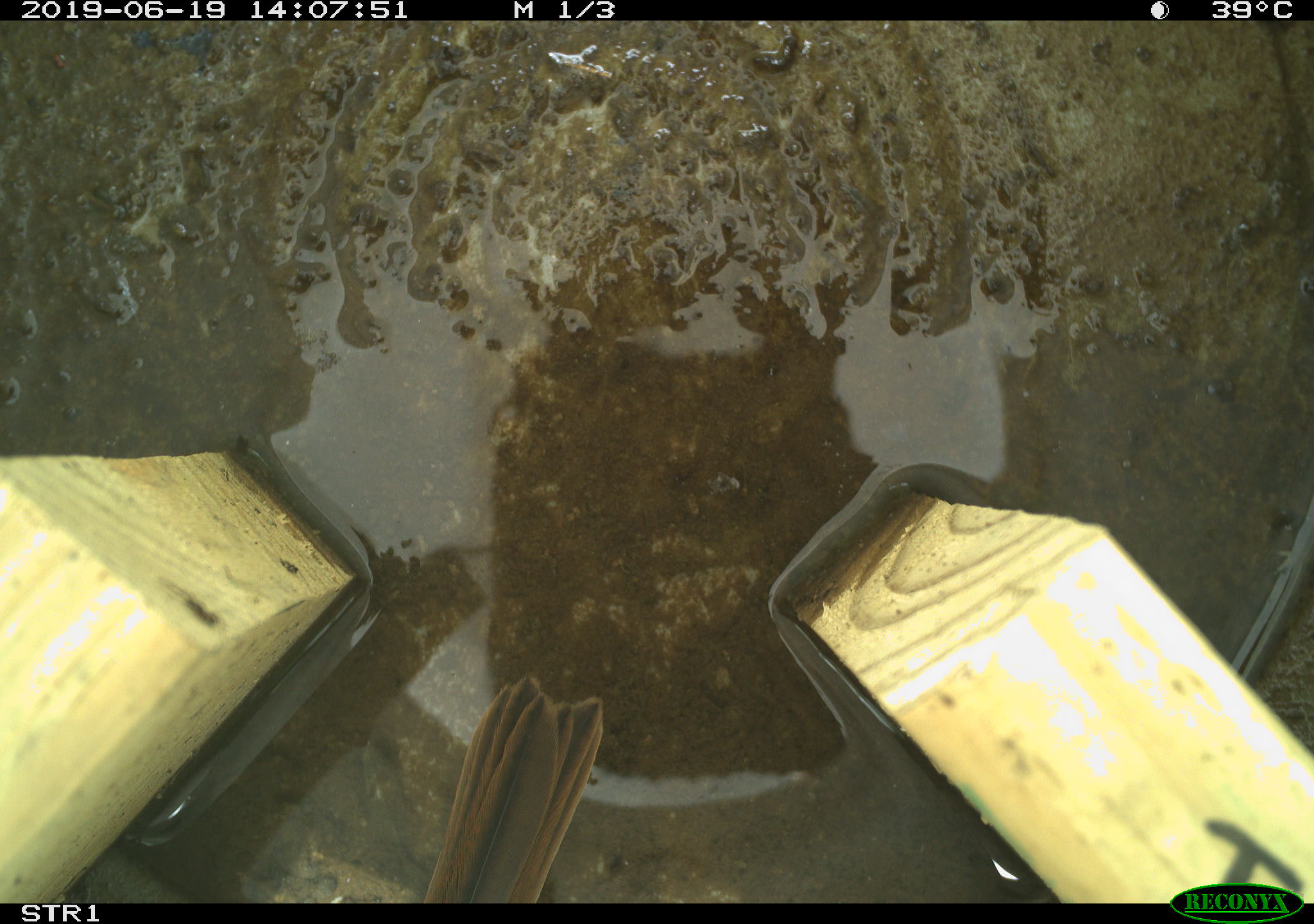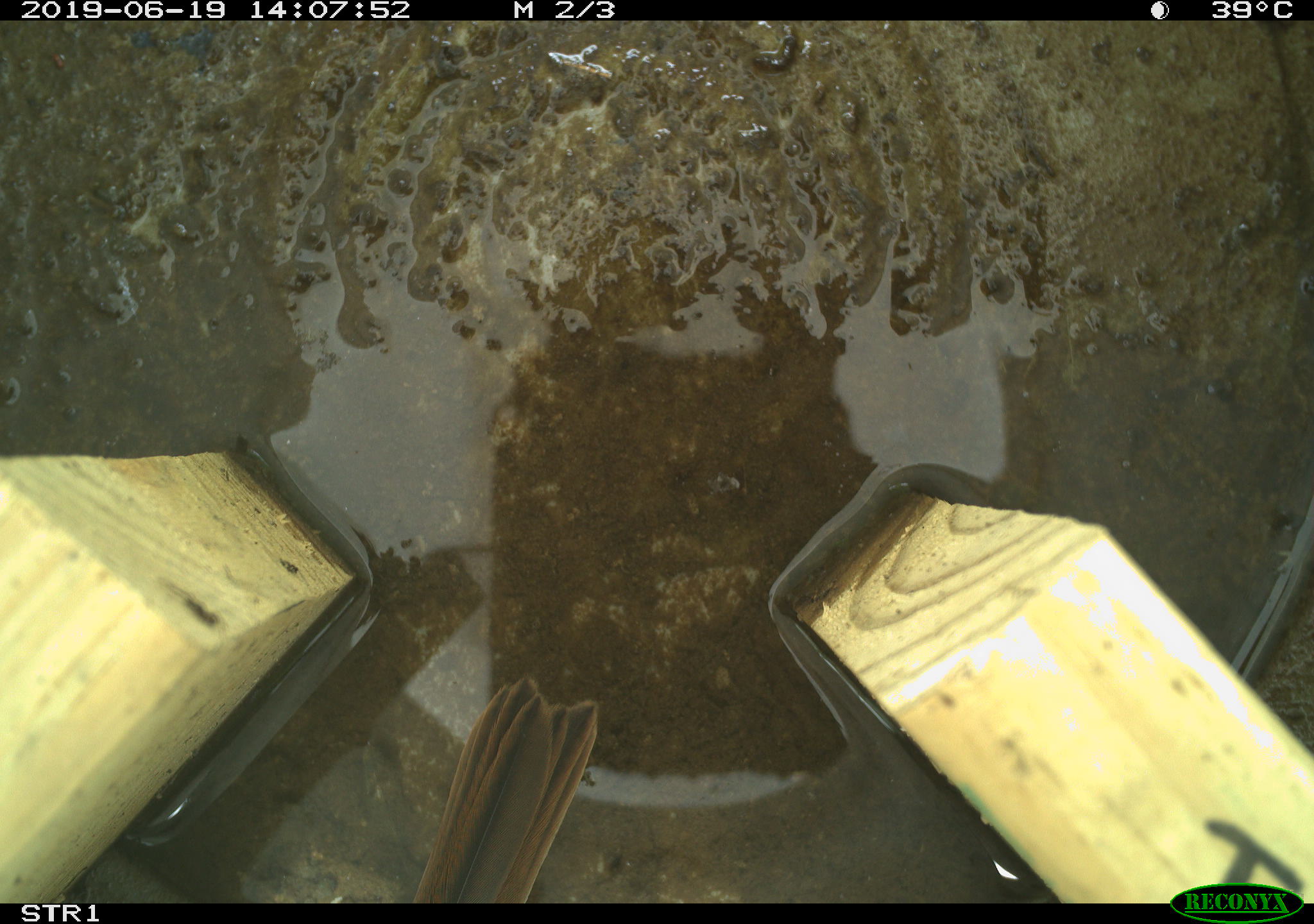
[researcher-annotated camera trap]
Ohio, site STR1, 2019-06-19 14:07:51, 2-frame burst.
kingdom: Animalia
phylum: Chordata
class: Aves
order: Passeriformes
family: Passerellidae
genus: Melospiza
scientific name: Melospiza melodia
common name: song sparrow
Song sparrow (Melospiza melodia).